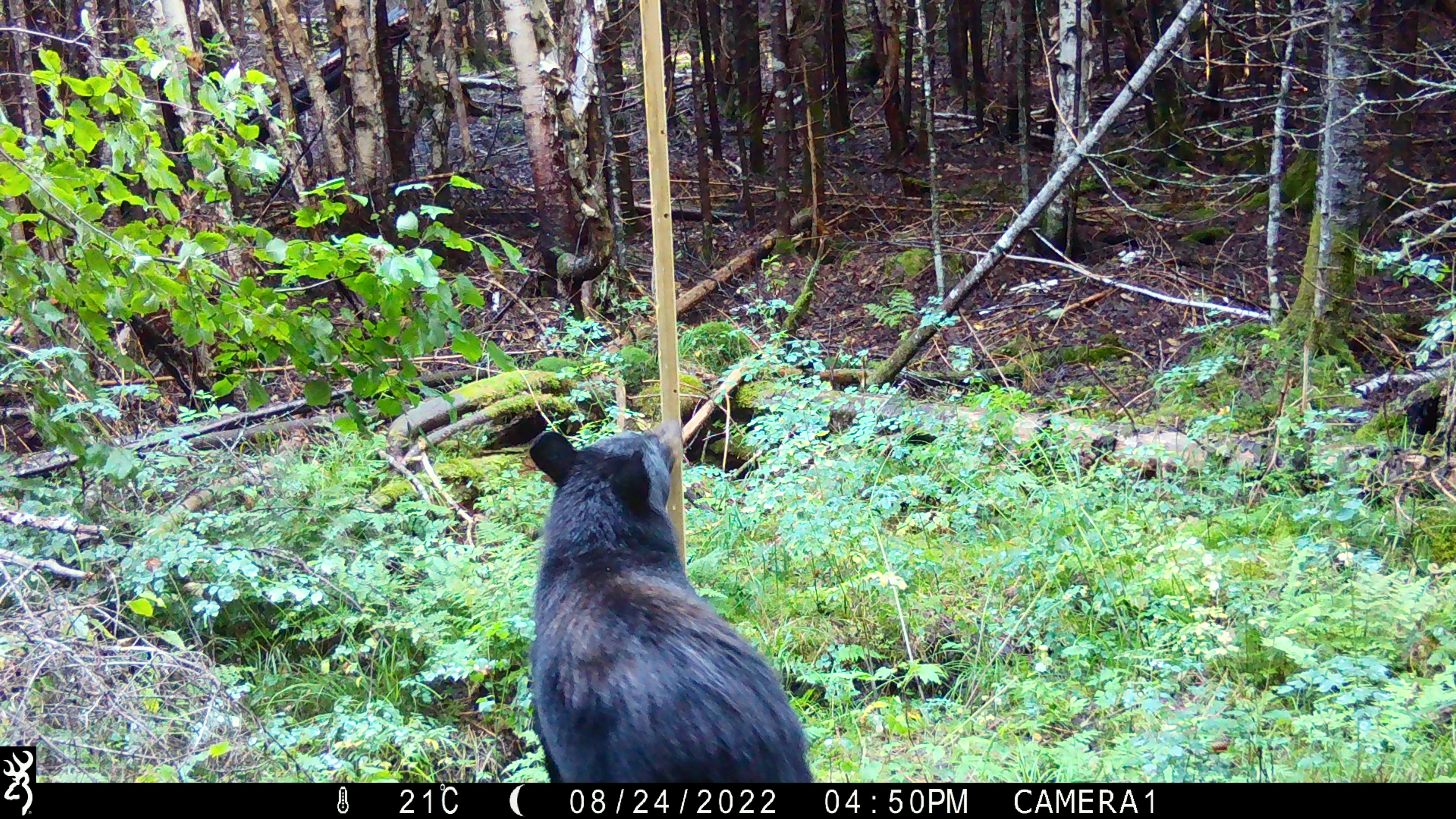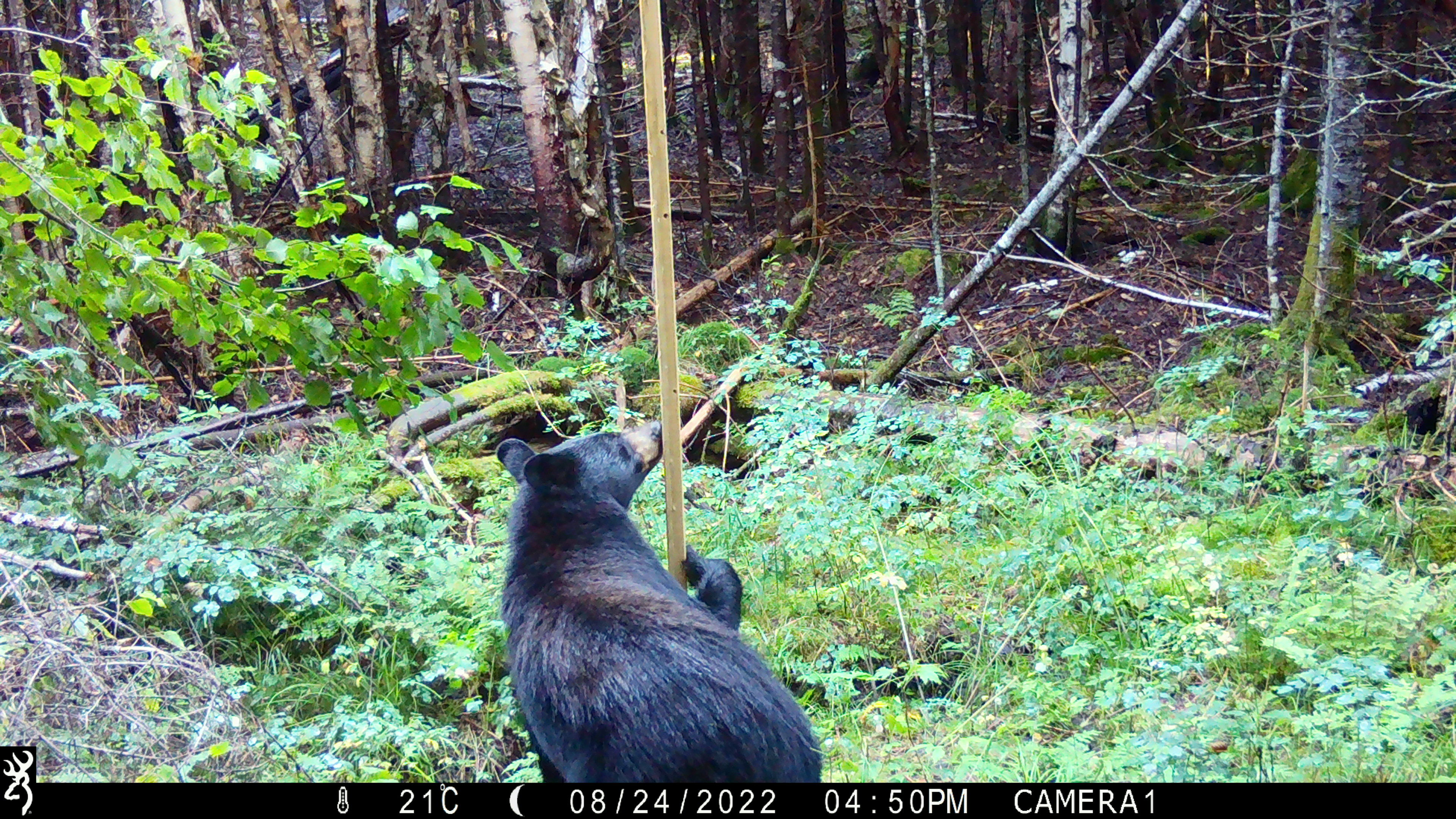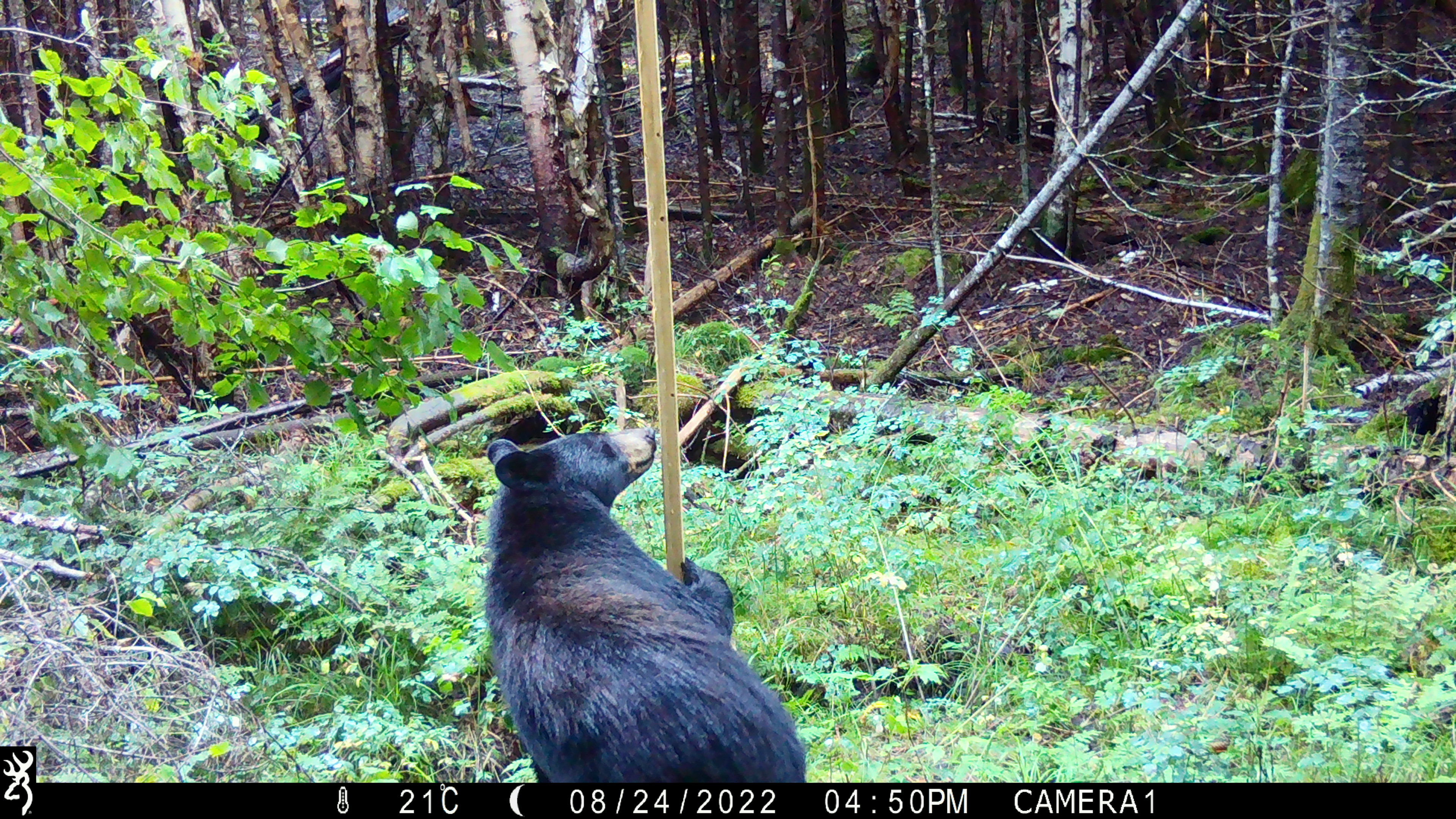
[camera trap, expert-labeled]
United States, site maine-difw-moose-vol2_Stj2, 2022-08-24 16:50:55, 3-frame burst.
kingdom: Animalia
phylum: Chordata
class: Mammalia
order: Carnivora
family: Ursidae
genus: Ursus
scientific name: Ursus americanus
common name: black bear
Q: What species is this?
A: Black bear (Ursus americanus).